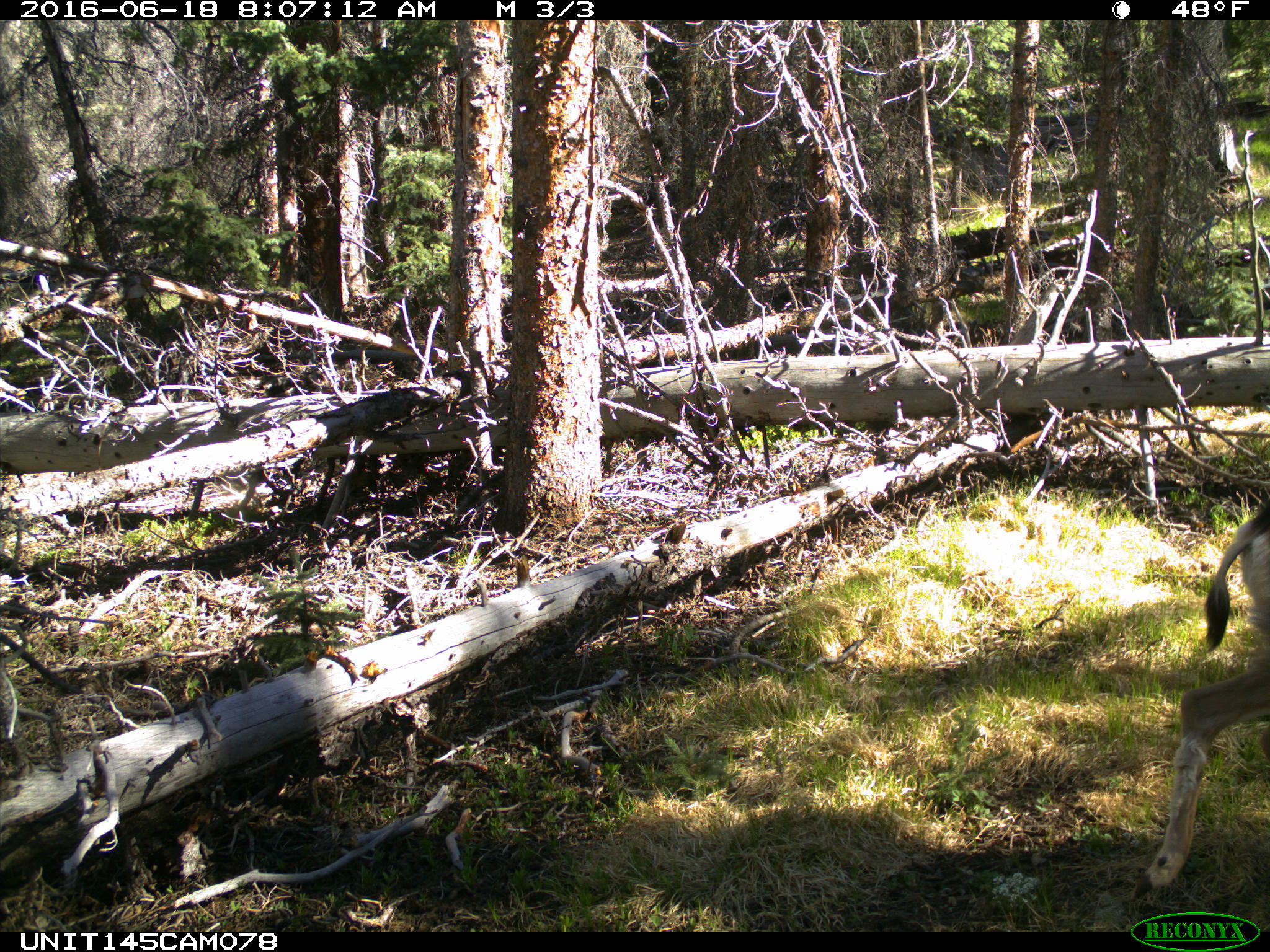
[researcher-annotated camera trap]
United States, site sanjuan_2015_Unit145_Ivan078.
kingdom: Animalia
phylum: Chordata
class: Mammalia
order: Artiodactyla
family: Cervidae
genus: Odocoileus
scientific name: Odocoileus hemionus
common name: mule deer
Odocoileus hemionus (mule deer).